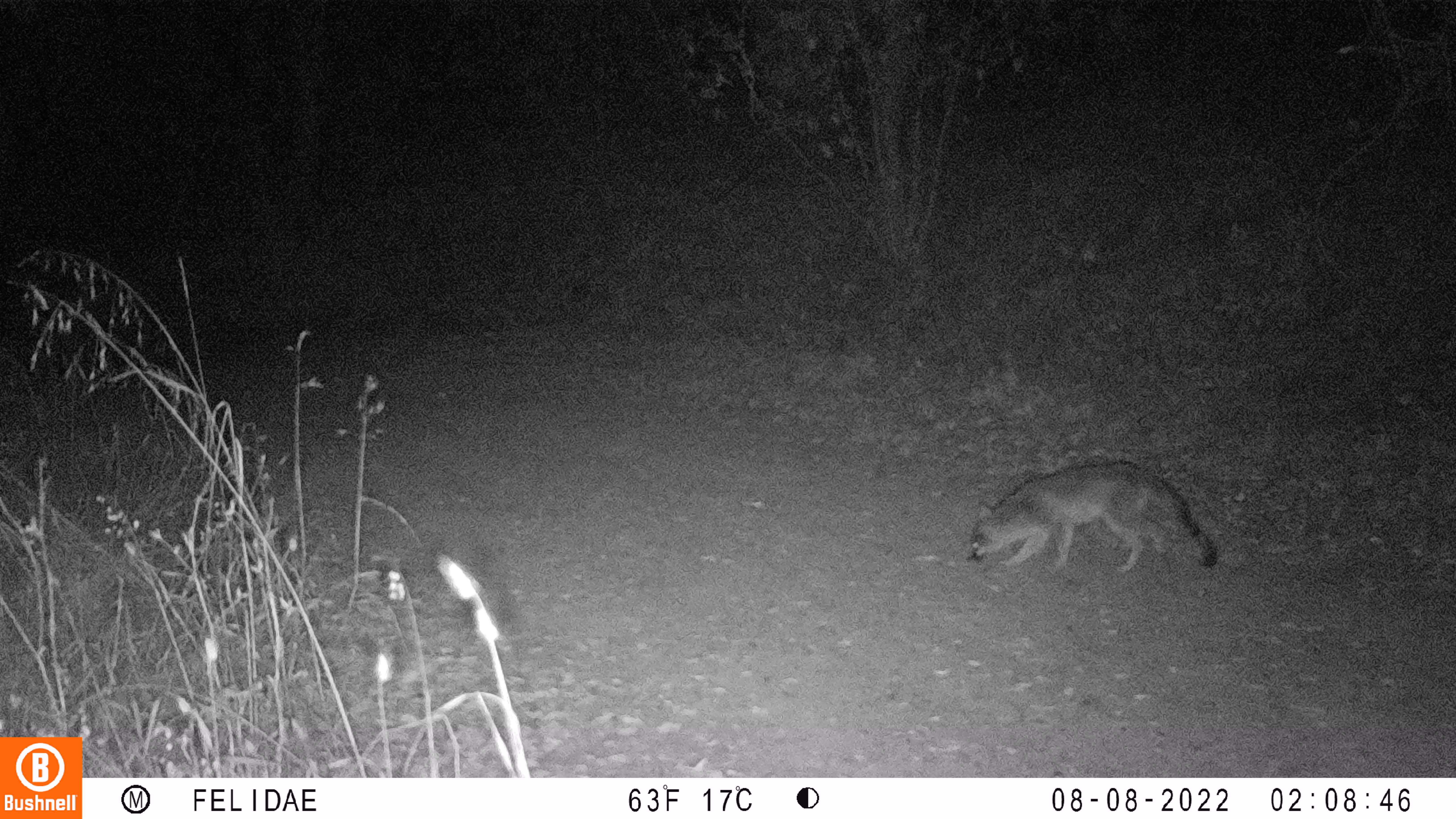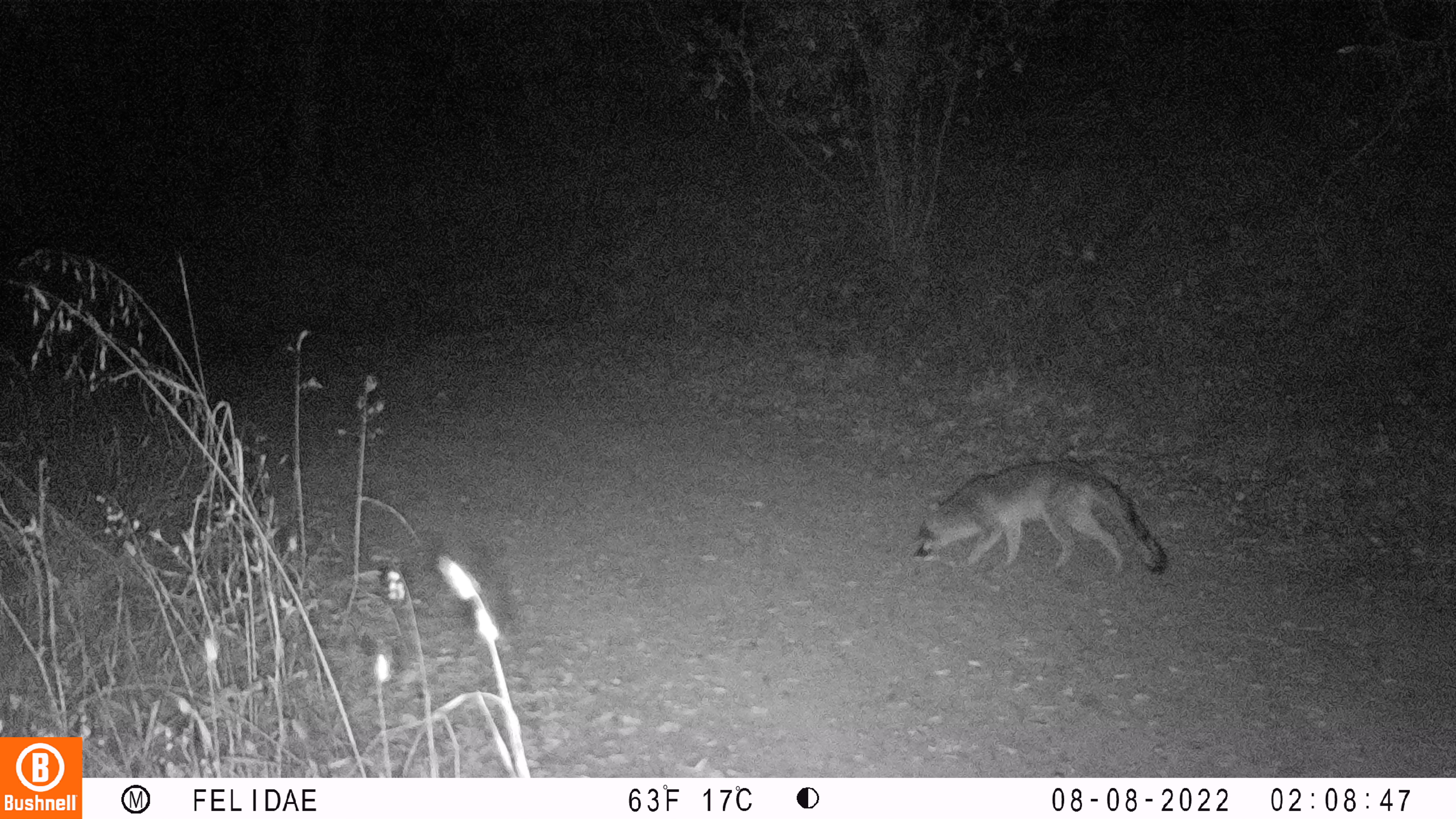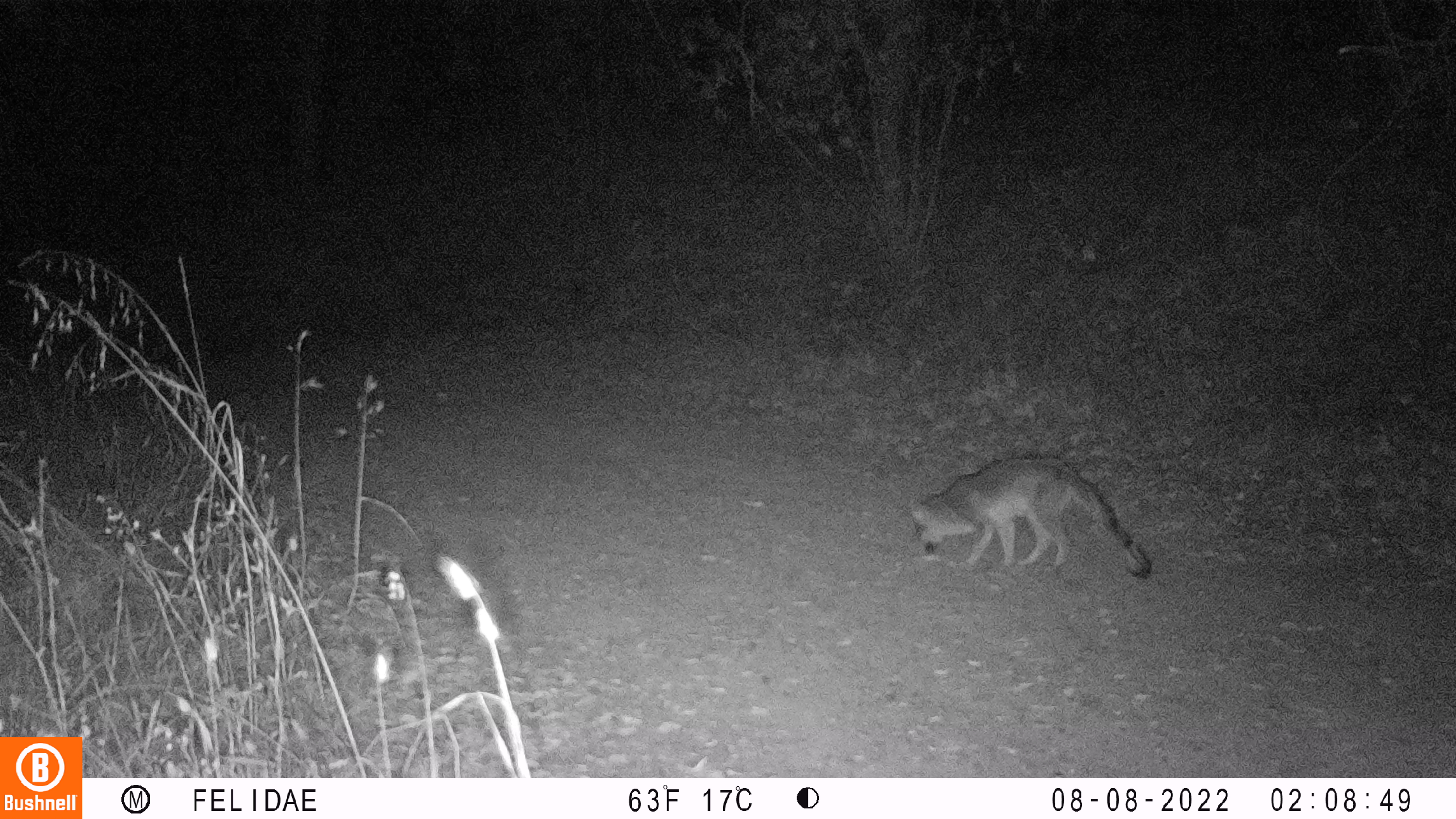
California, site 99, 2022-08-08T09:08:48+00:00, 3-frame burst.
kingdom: Animalia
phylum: Chordata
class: Mammalia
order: Carnivora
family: Canidae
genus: Urocyon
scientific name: Urocyon cinereoargenteus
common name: gray fox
Gray fox (Urocyon cinereoargenteus).